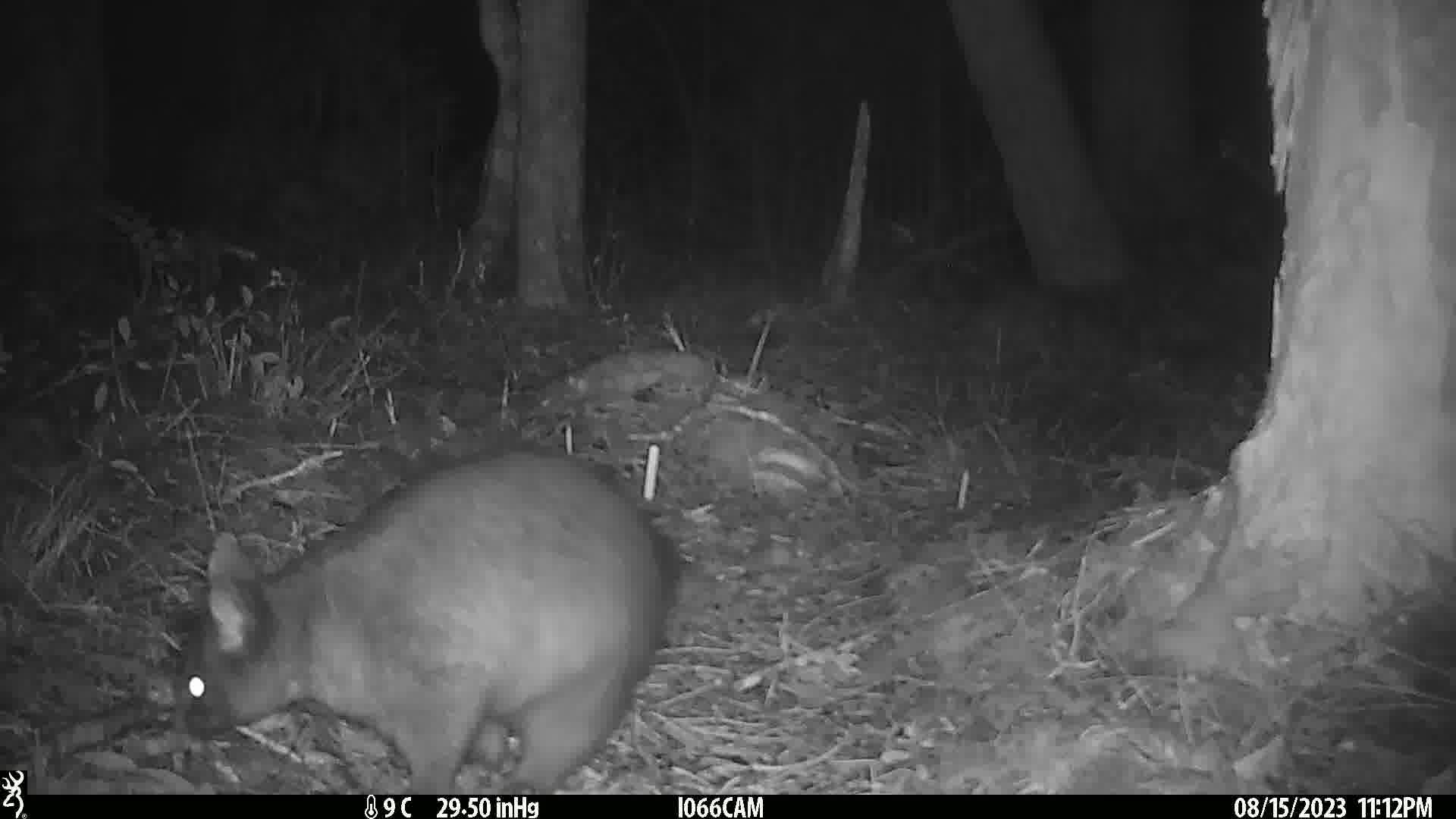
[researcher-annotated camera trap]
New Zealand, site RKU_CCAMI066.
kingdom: Animalia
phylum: Chordata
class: Mammalia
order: Diprotodontia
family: Phalangeridae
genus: Trichosurus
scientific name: Trichosurus vulpecula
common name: common brushtail possum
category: possum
Possum (common brushtail possum) (Trichosurus vulpecula).